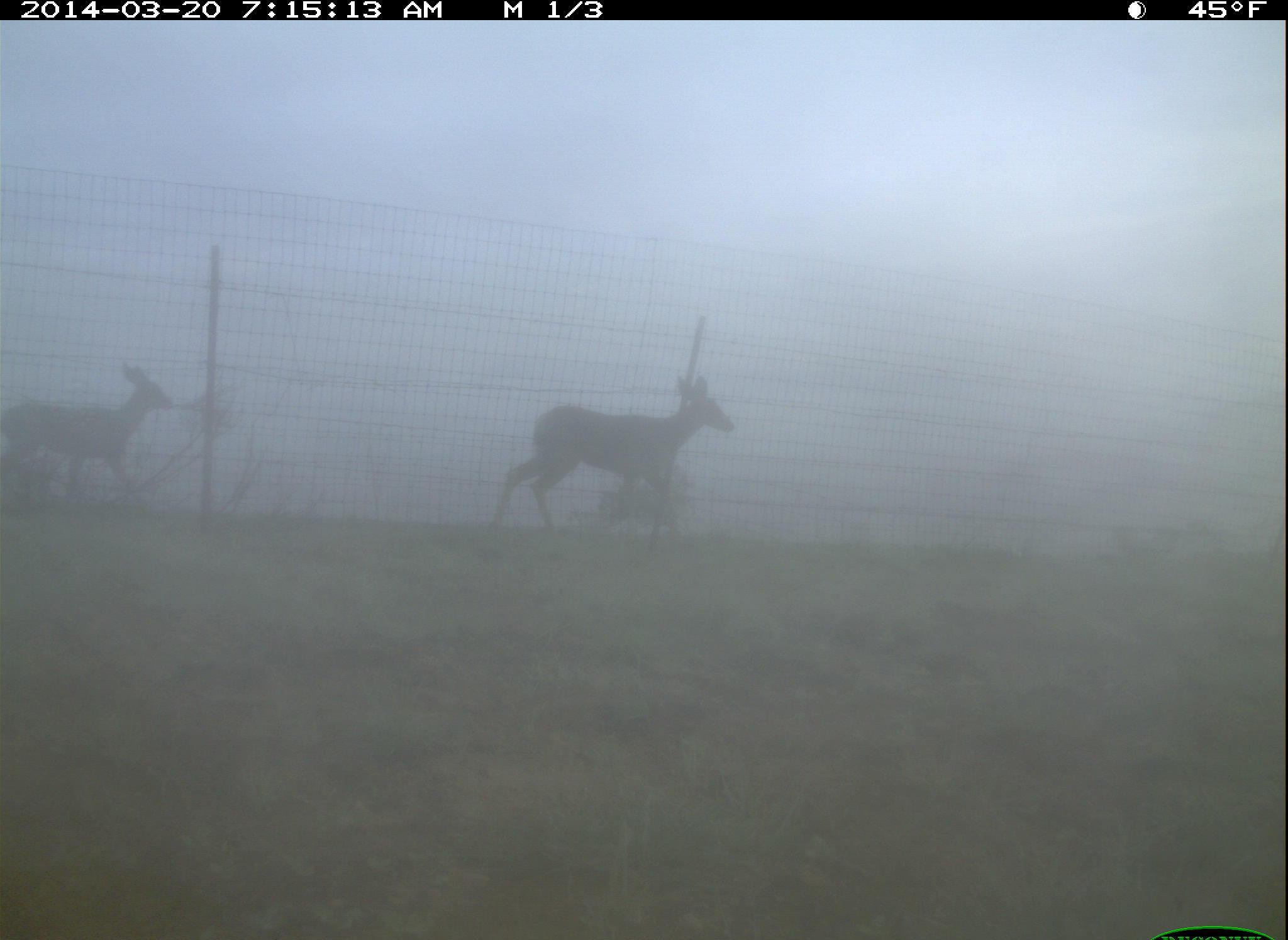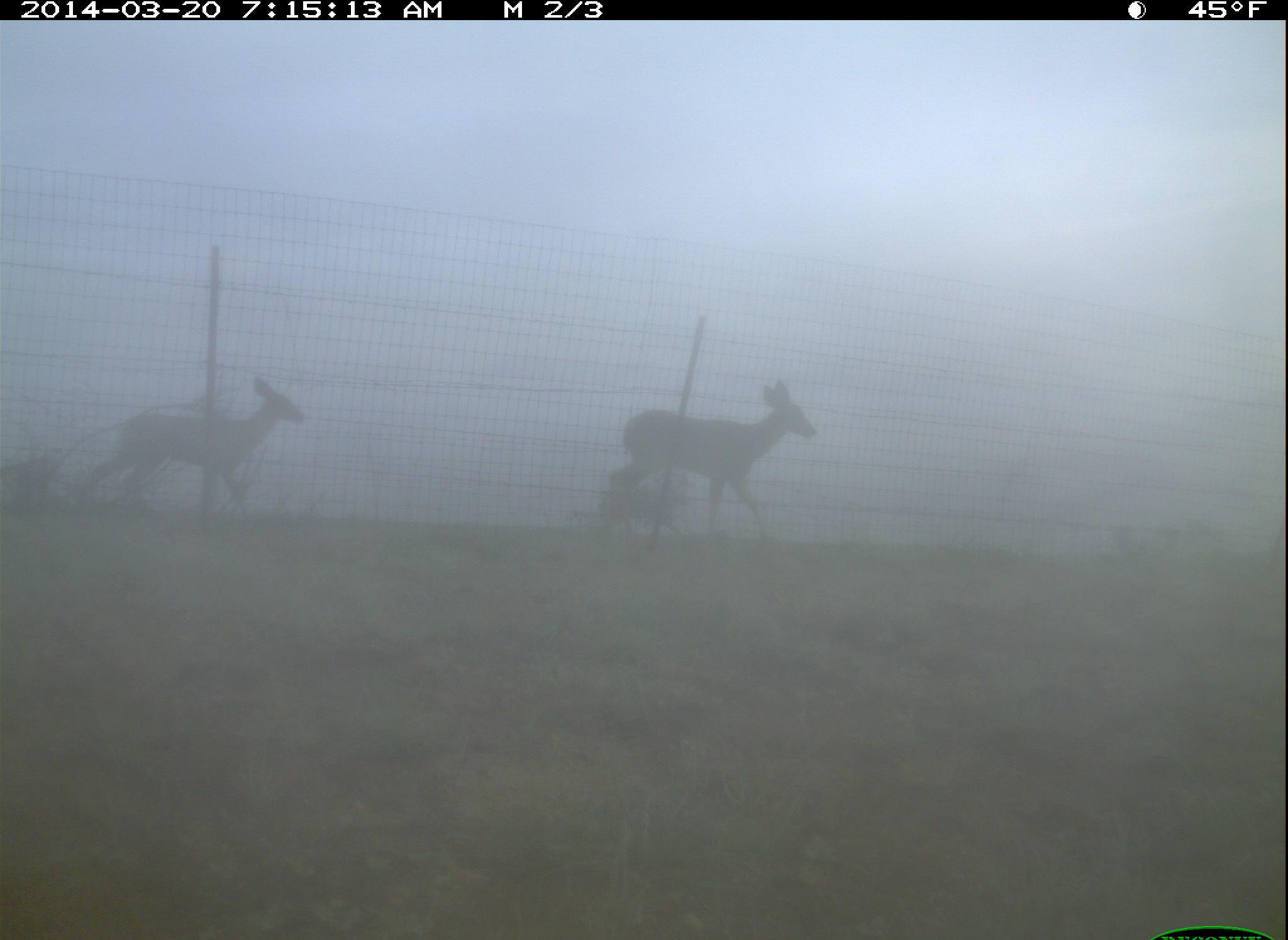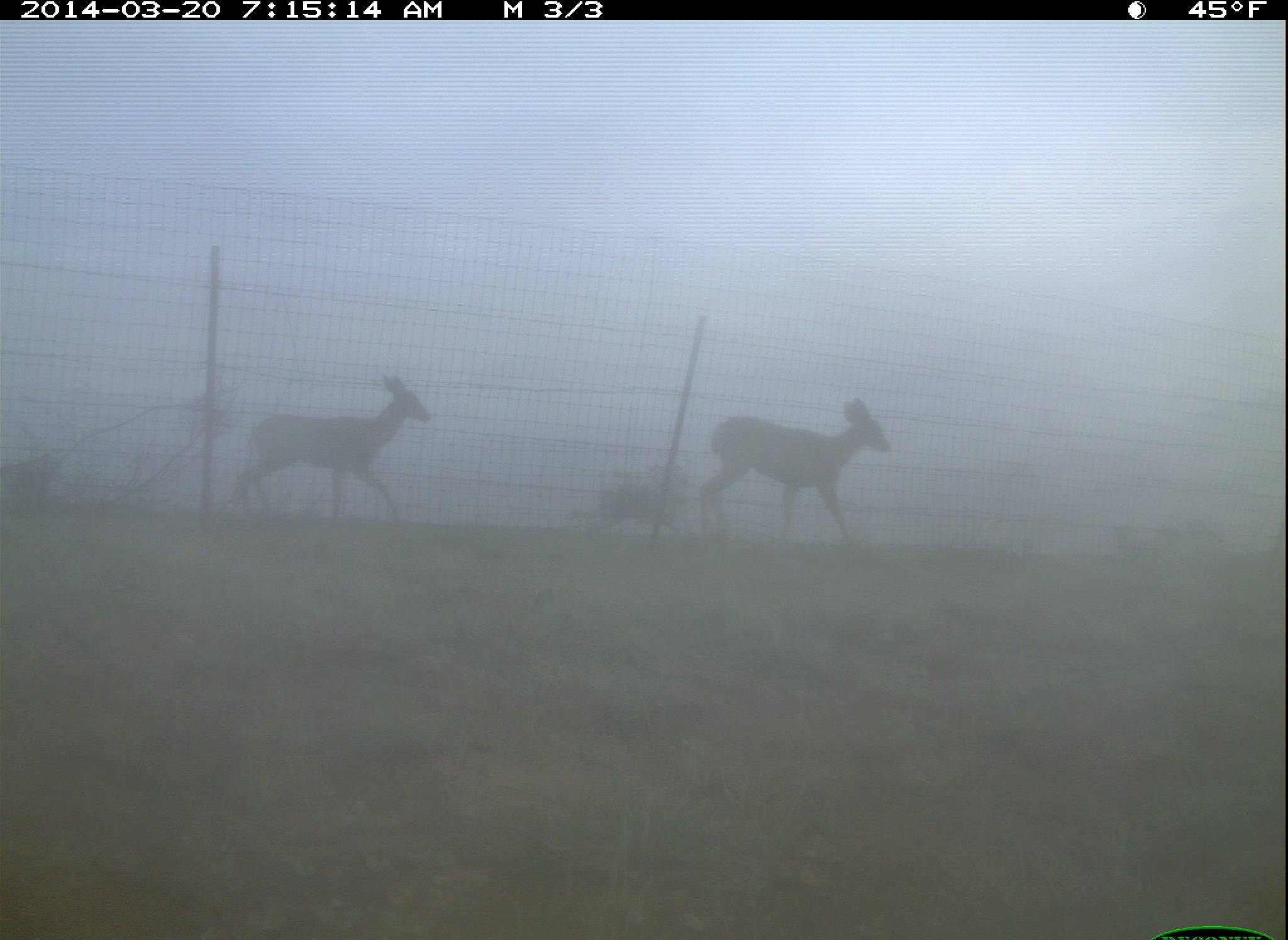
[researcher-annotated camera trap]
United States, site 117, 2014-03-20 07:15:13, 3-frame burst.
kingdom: Animalia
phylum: Chordata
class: Mammalia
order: Artiodactyla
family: Cervidae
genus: Odocoileus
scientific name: Odocoileus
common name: deer